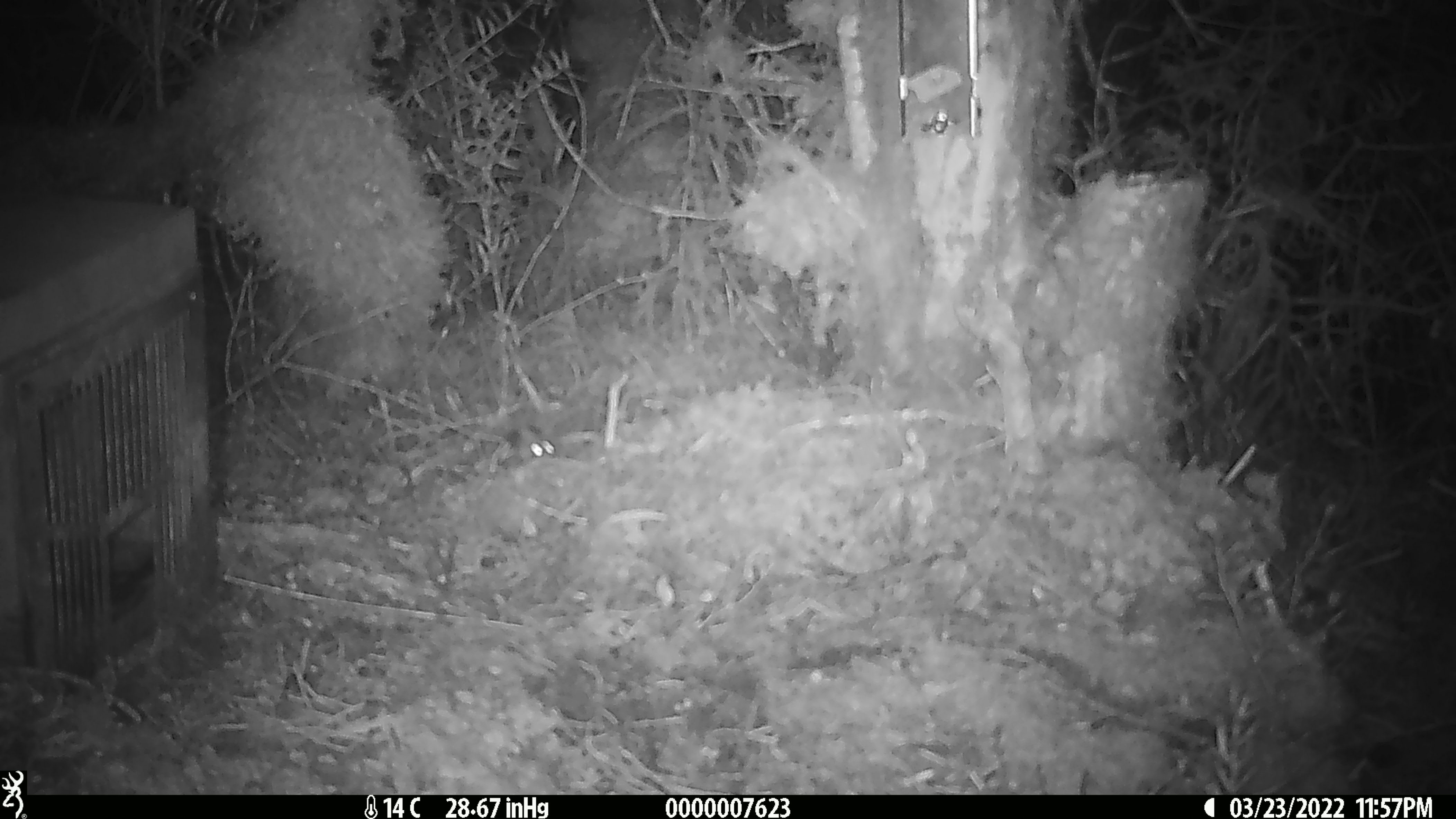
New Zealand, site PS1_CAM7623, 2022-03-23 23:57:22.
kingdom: Animalia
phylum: Chordata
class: Mammalia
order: Rodentia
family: Muridae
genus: Mus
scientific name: Mus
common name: mouse